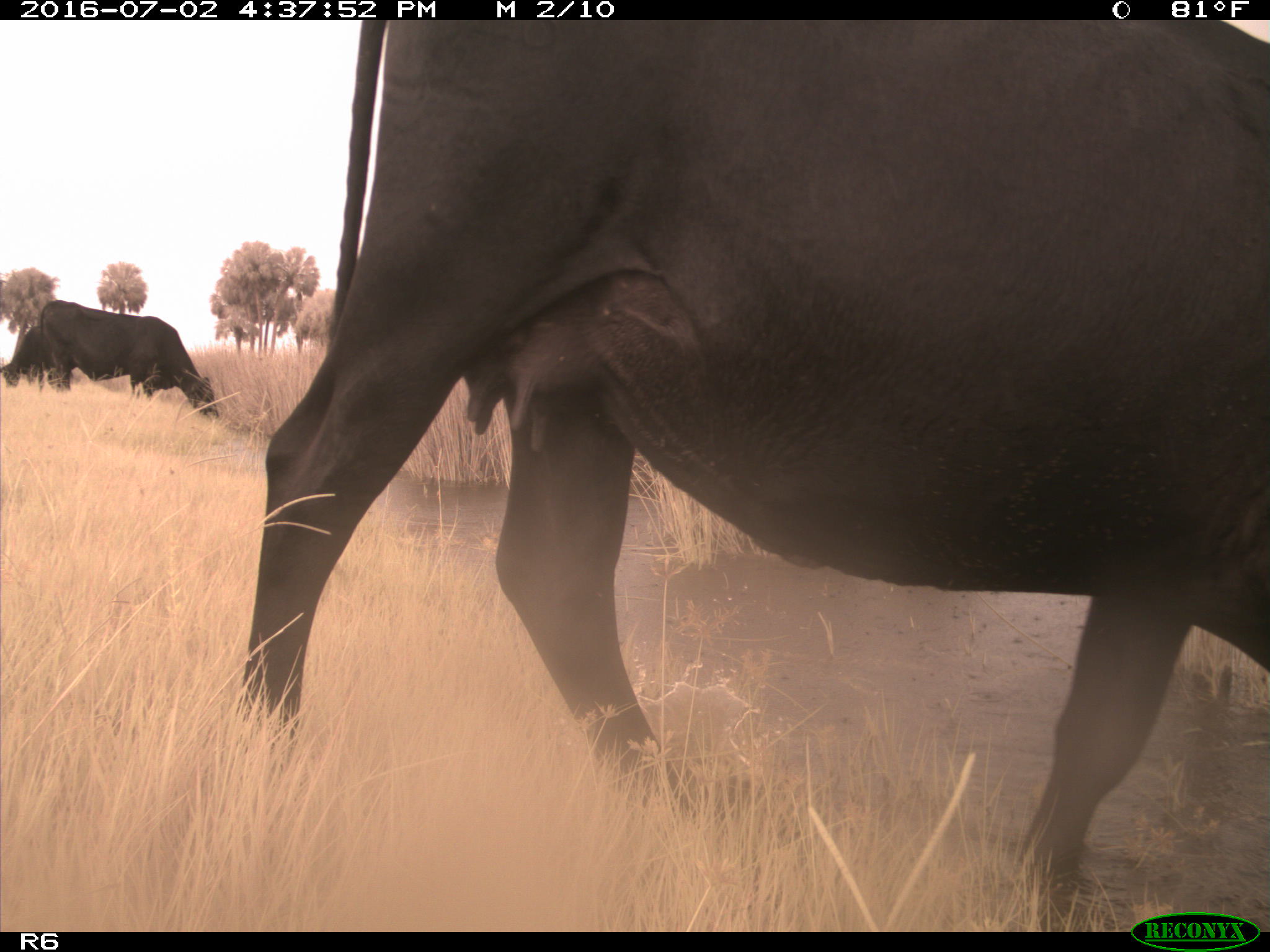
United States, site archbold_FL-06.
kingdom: Animalia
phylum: Chordata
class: Mammalia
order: Artiodactyla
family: Bovidae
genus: Bos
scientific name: Bos taurus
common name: domestic cow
Bos taurus (domestic cow).